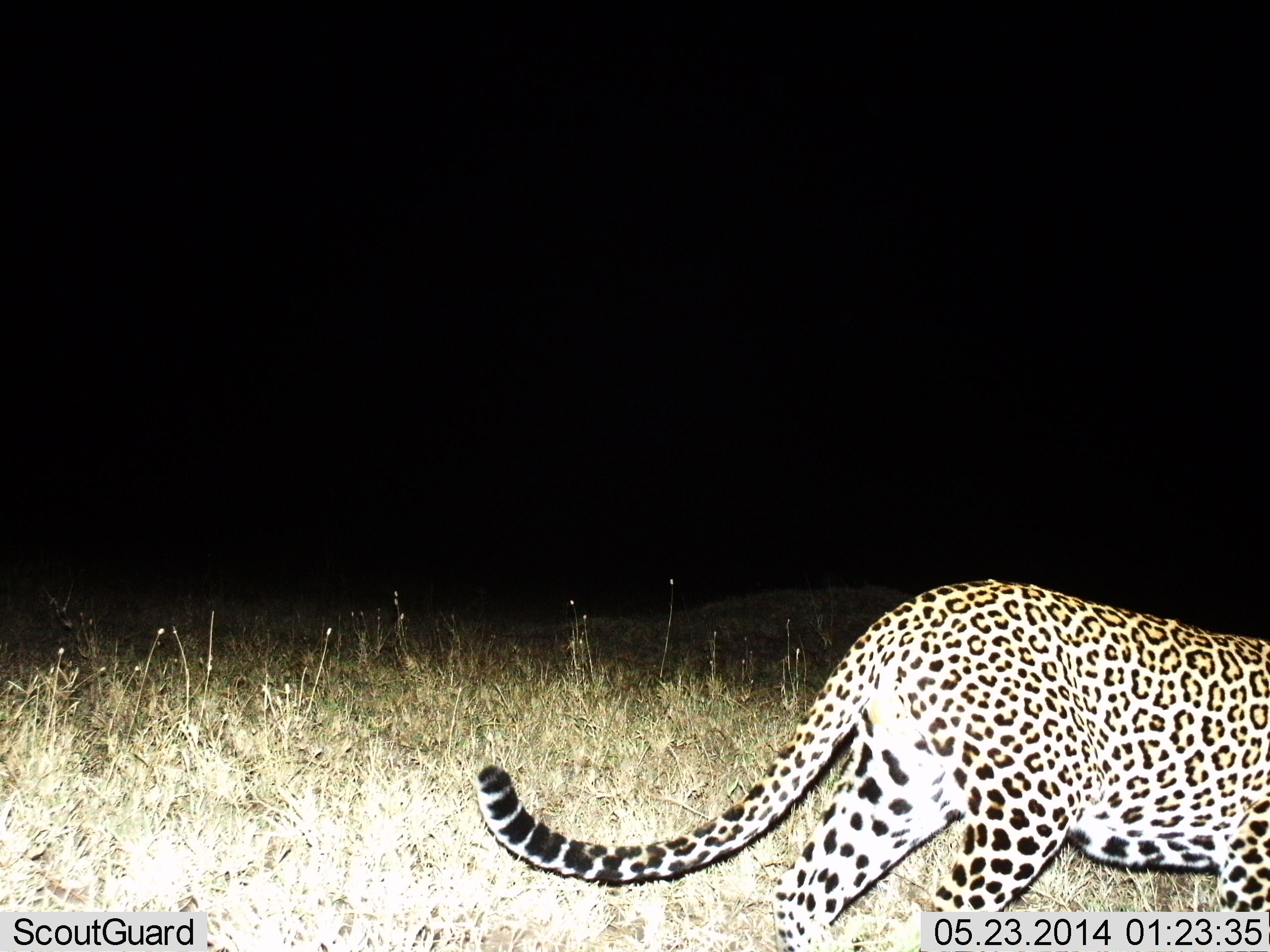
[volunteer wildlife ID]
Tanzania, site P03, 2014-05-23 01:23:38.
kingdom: Animalia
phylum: Chordata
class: Mammalia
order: Carnivora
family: Felidae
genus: Panthera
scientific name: Panthera pardus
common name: leopard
Leopard (Panthera pardus), count 1. Behavior (volunteer vote fractions): standing 22%, resting 0%, moving 89%, interacting 0%. Young present (vote fraction): 0%. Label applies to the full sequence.